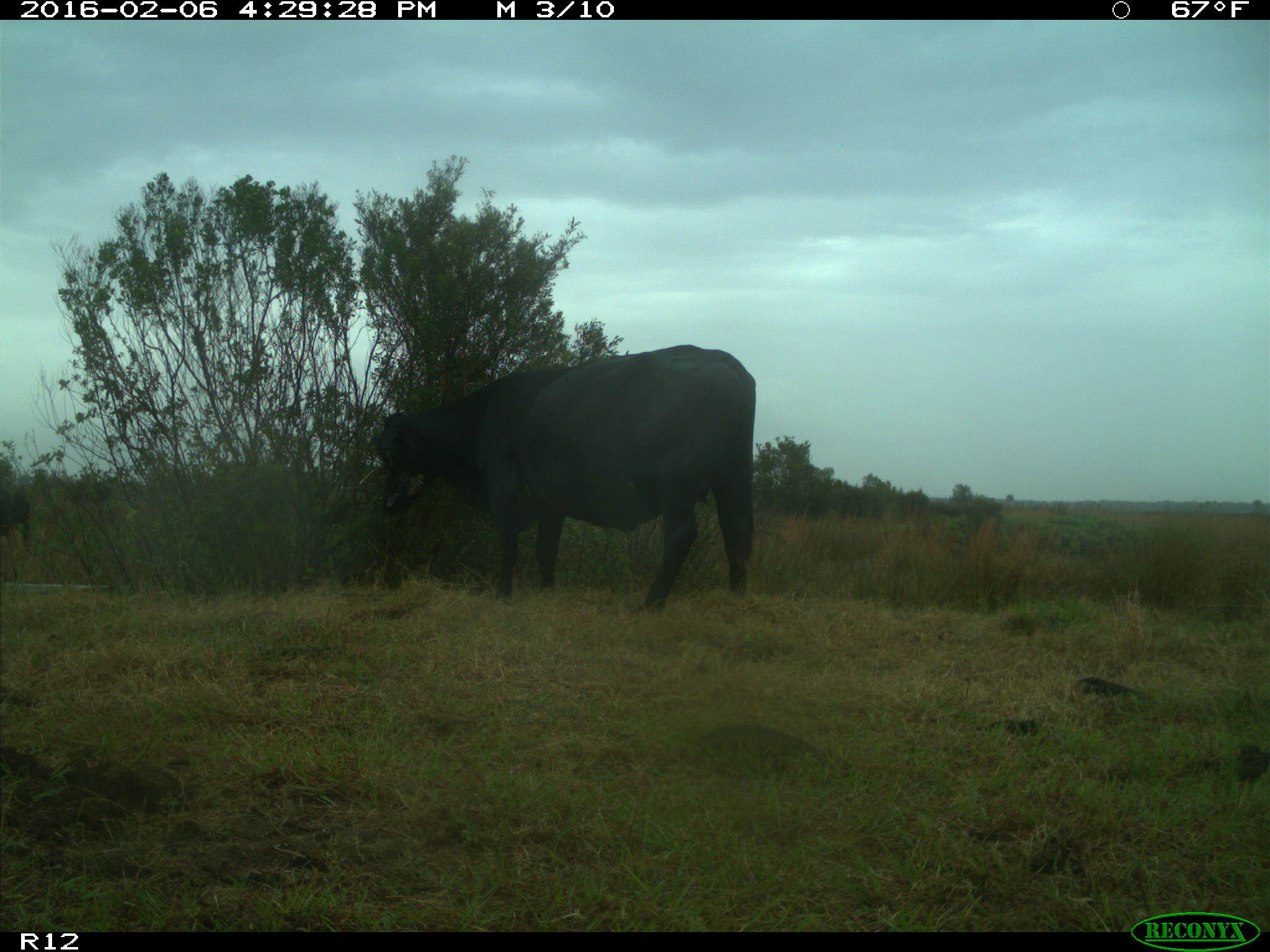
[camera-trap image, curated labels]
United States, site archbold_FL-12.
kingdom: Animalia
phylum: Chordata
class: Mammalia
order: Artiodactyla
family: Bovidae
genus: Bos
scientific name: Bos taurus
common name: domestic cow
Bos taurus (domestic cow).